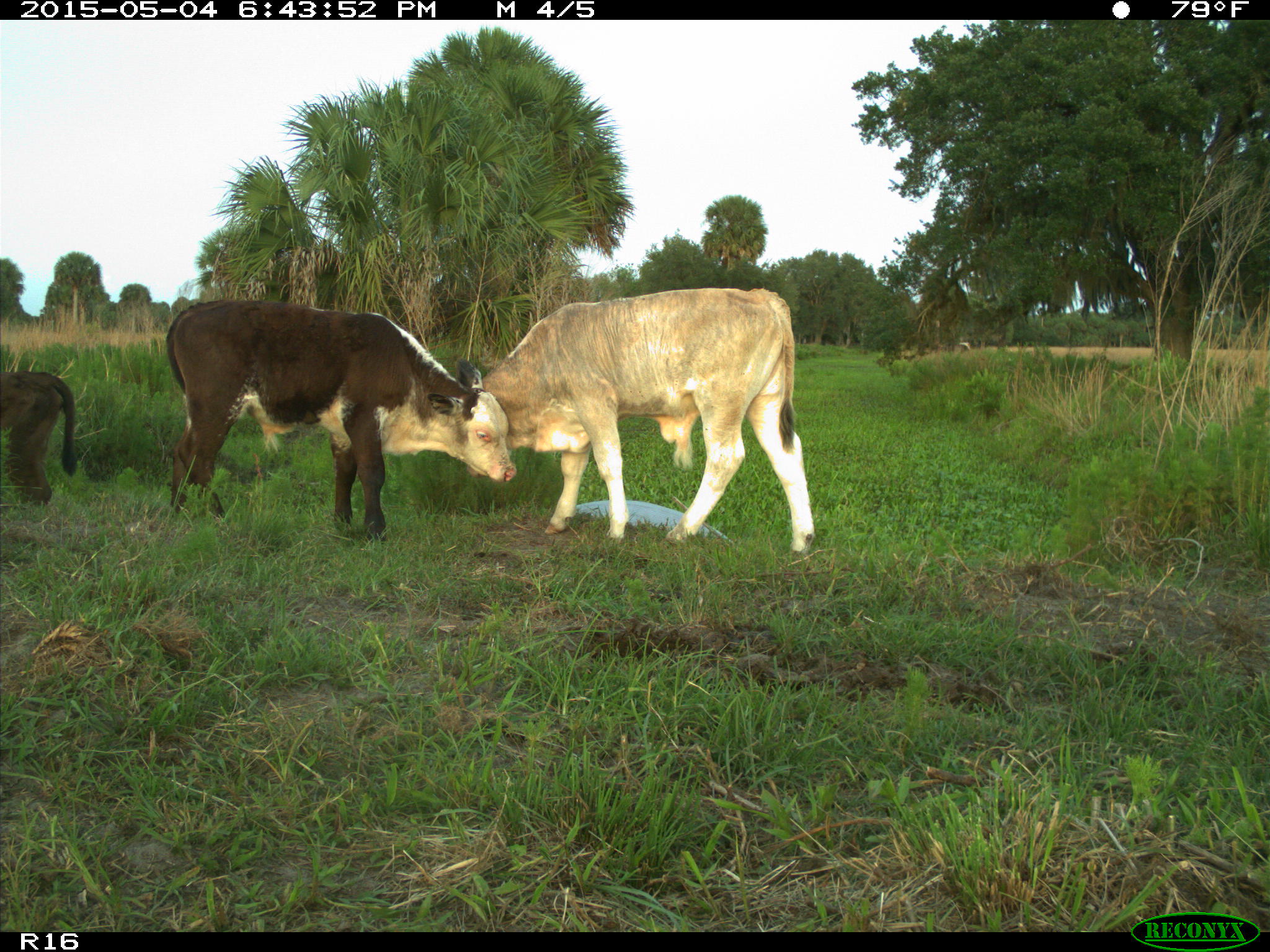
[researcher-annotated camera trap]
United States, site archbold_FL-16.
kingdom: Animalia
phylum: Chordata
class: Mammalia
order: Artiodactyla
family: Bovidae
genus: Bos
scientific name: Bos taurus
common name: domestic cow